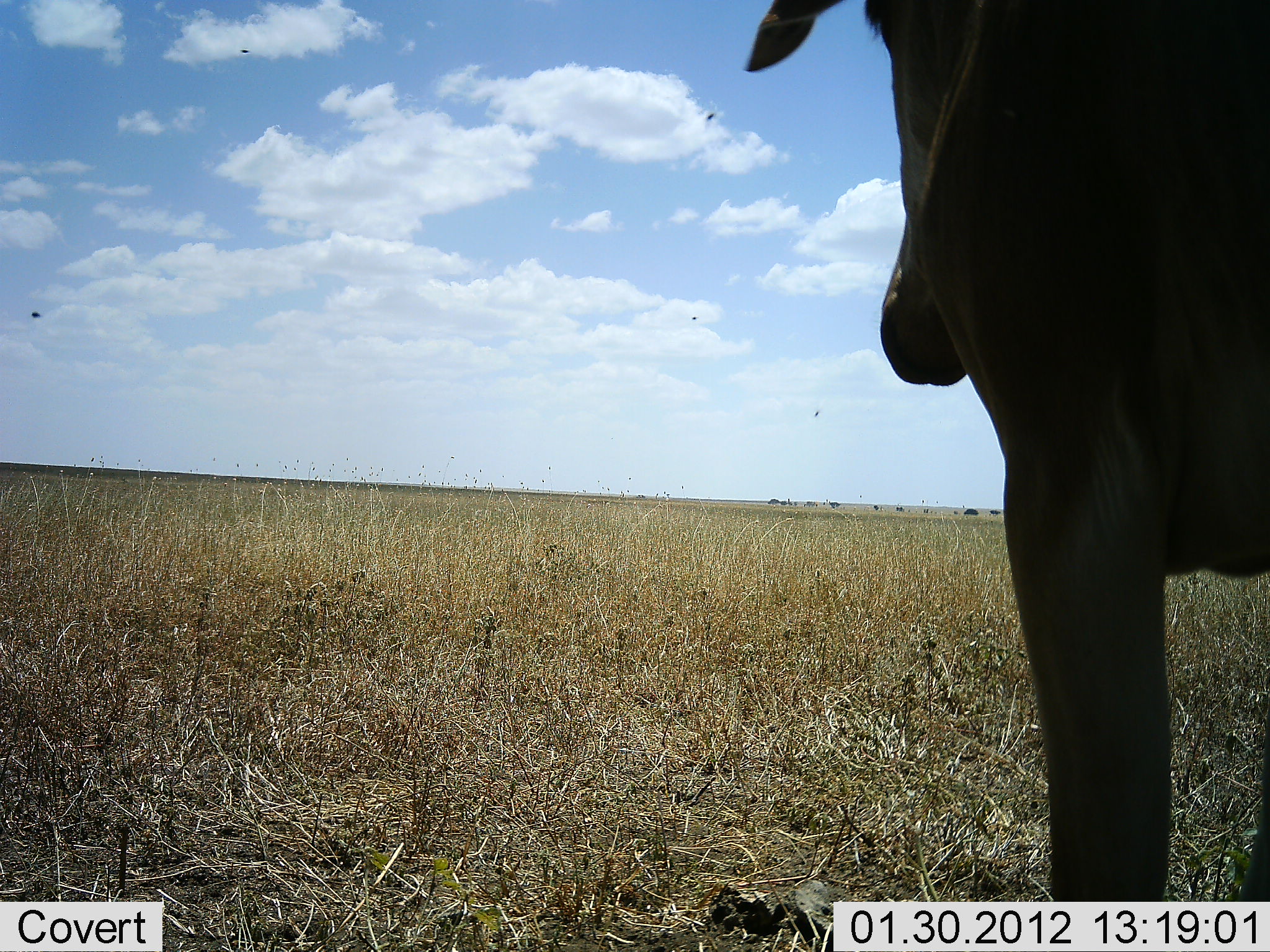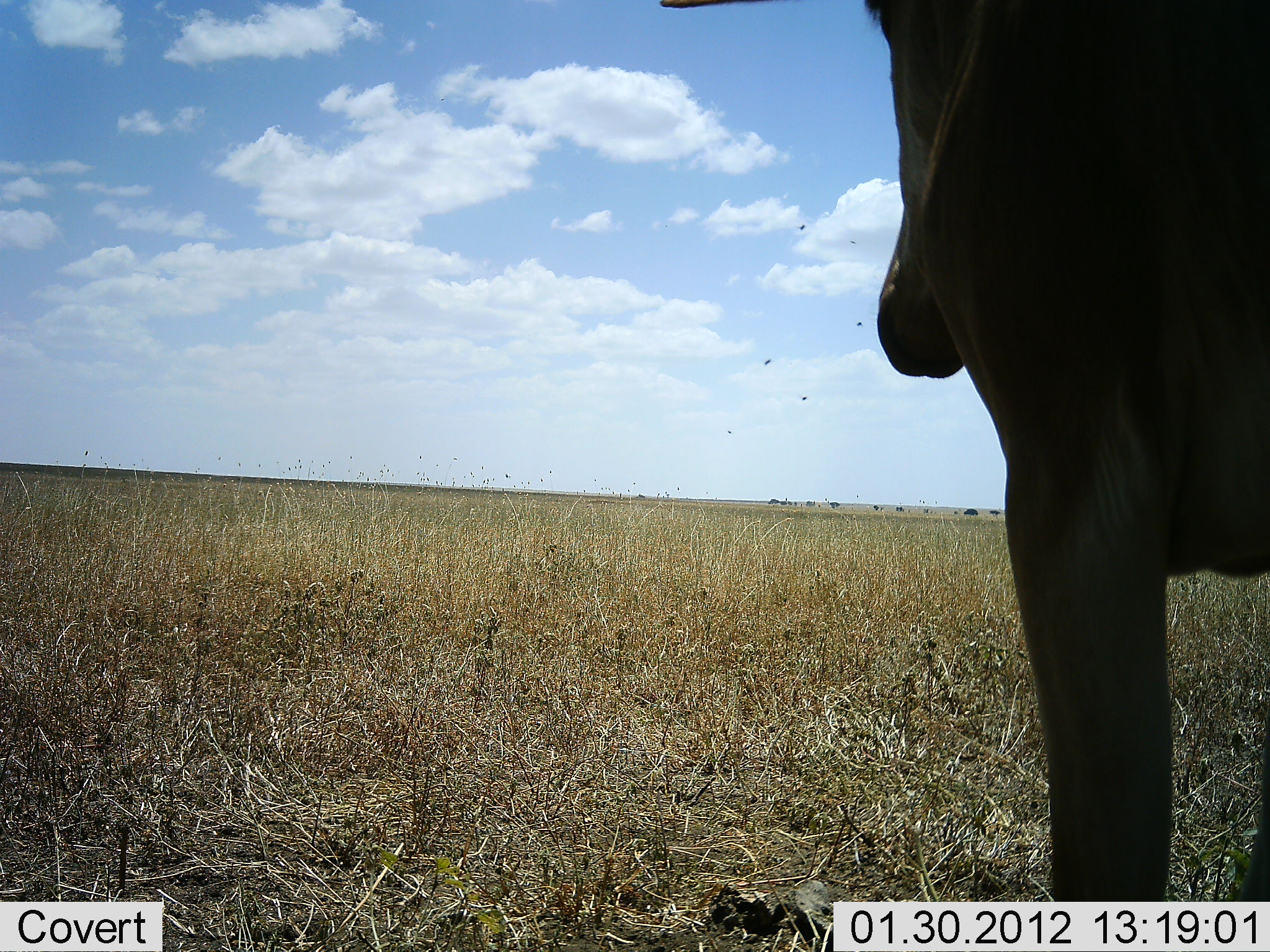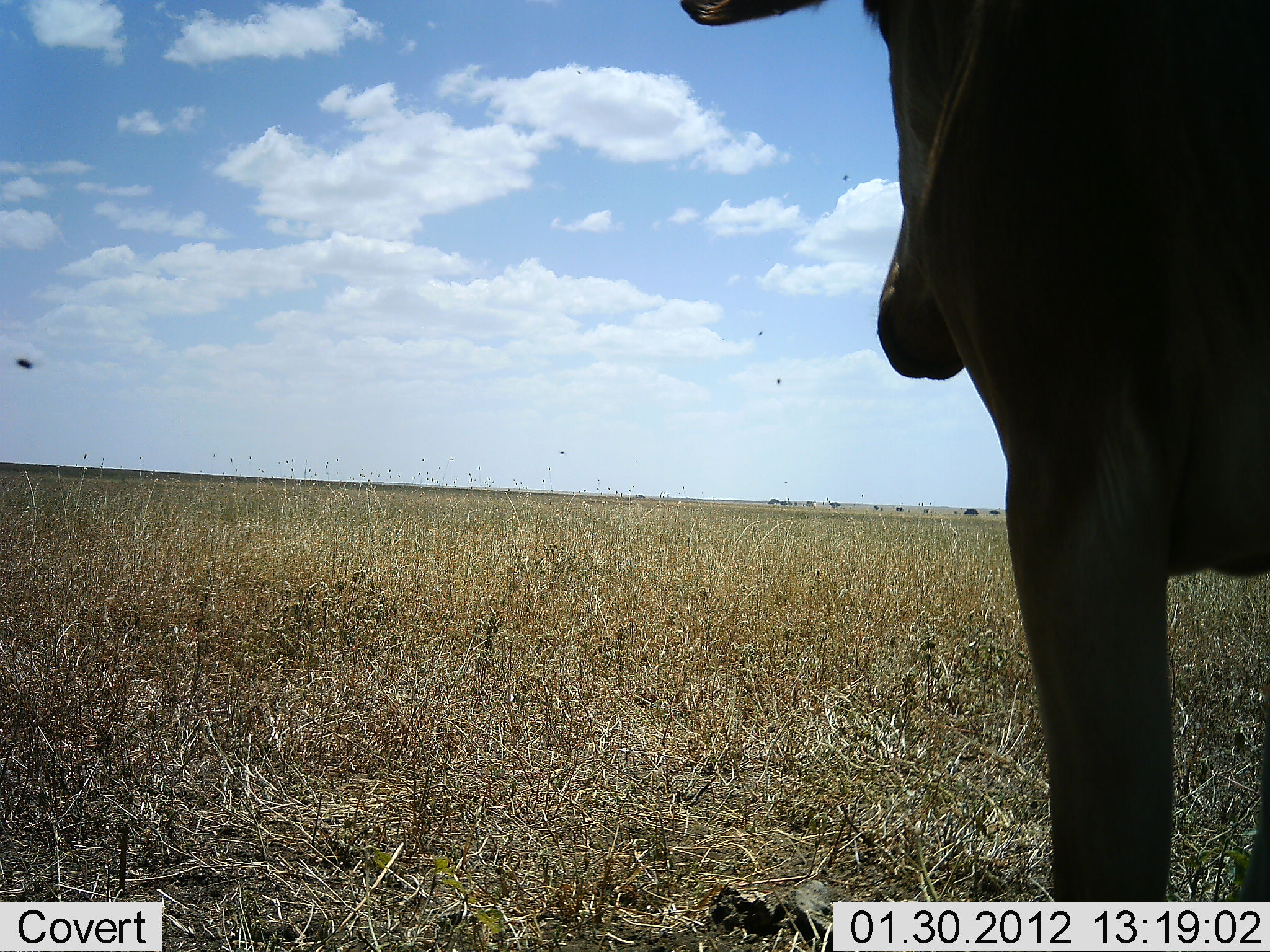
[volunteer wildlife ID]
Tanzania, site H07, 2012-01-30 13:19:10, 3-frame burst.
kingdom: Animalia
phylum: Chordata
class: Mammalia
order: Artiodactyla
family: Bovidae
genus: Alcelaphus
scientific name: Alcelaphus buselaphus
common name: hartebeest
Hartebeest (Alcelaphus buselaphus), count 1. Behavior (volunteer vote fractions): standing 100%, resting 0%, moving 0%, interacting 0%. Young present (vote fraction): 0%. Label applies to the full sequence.